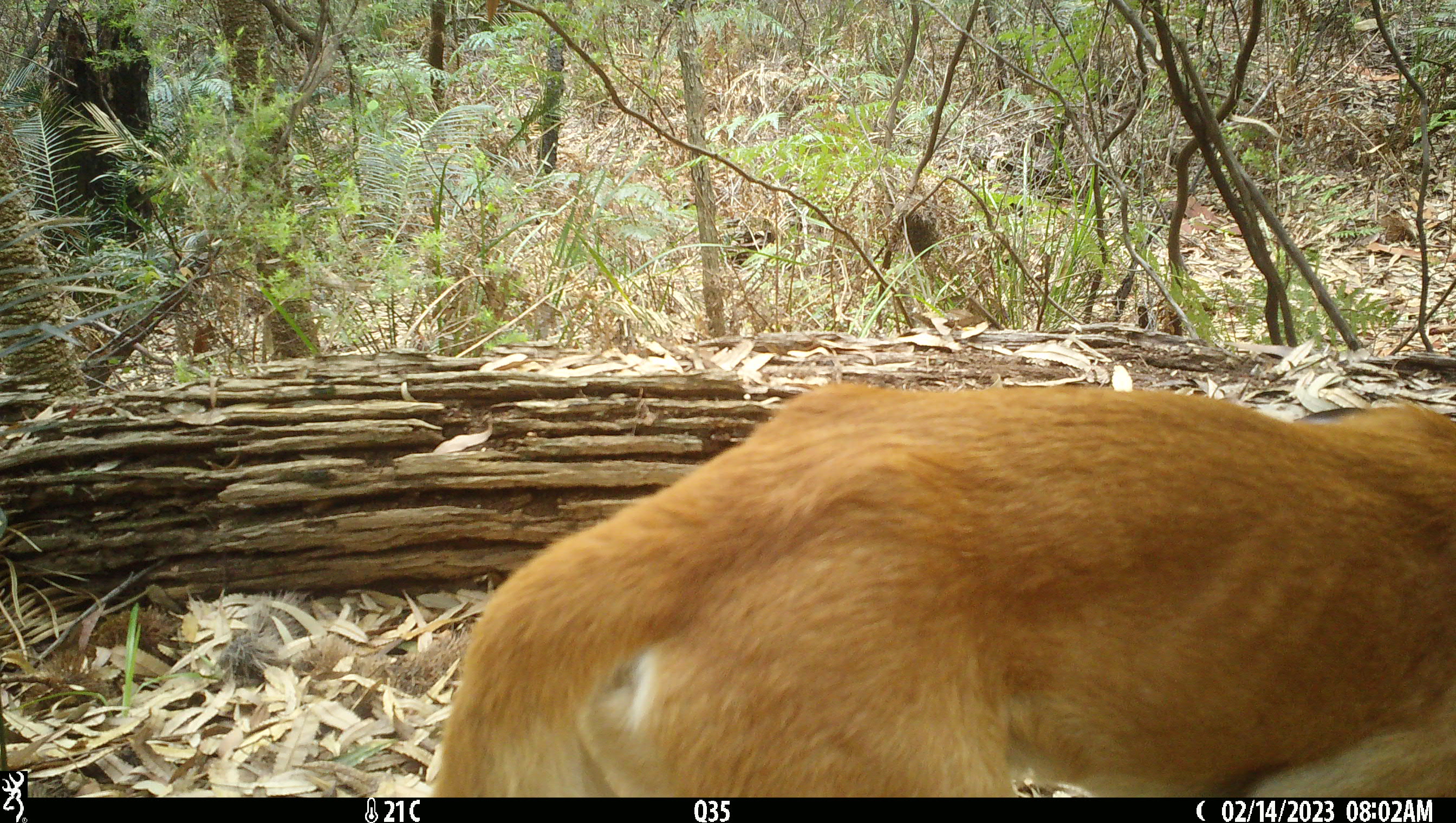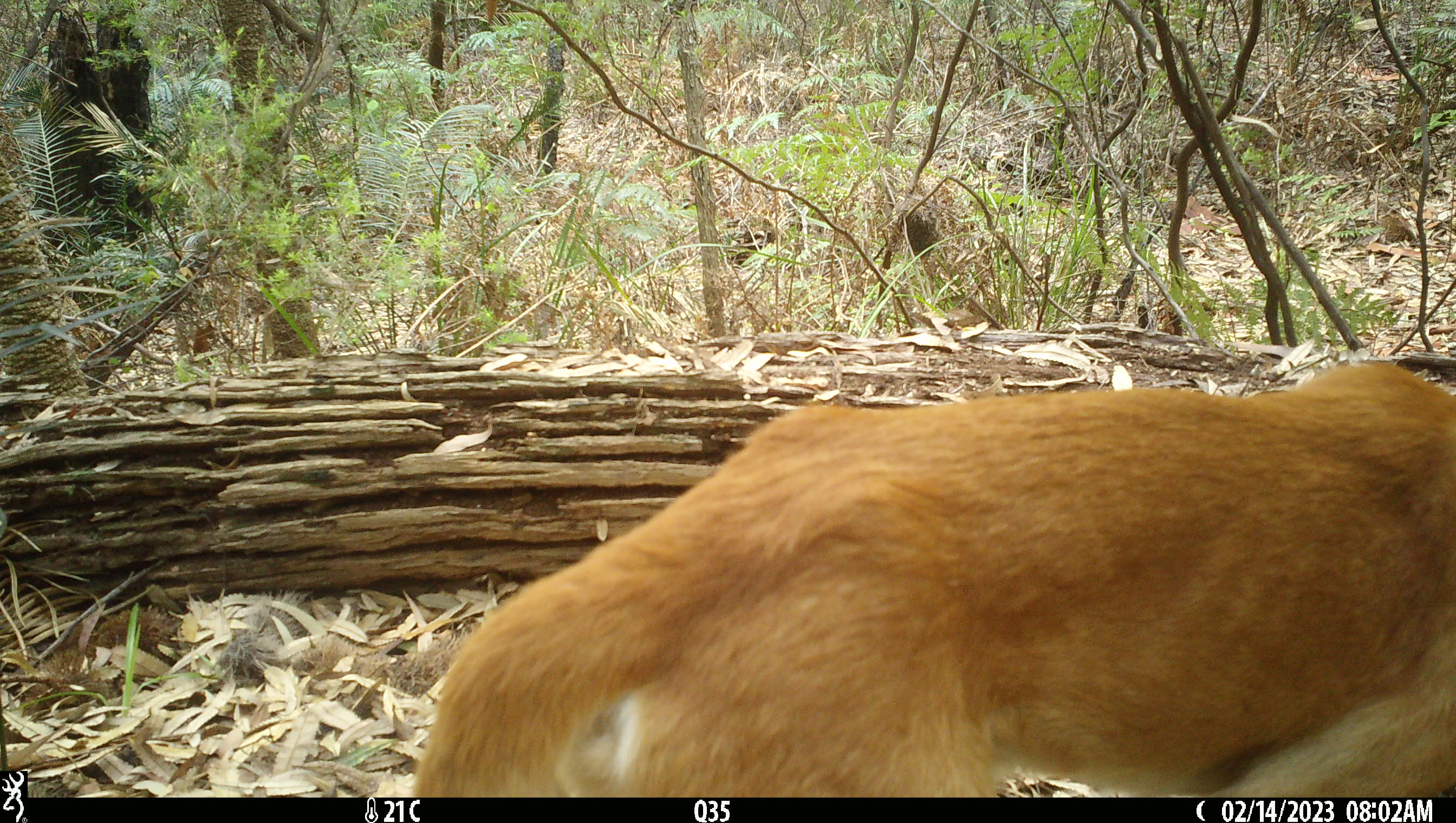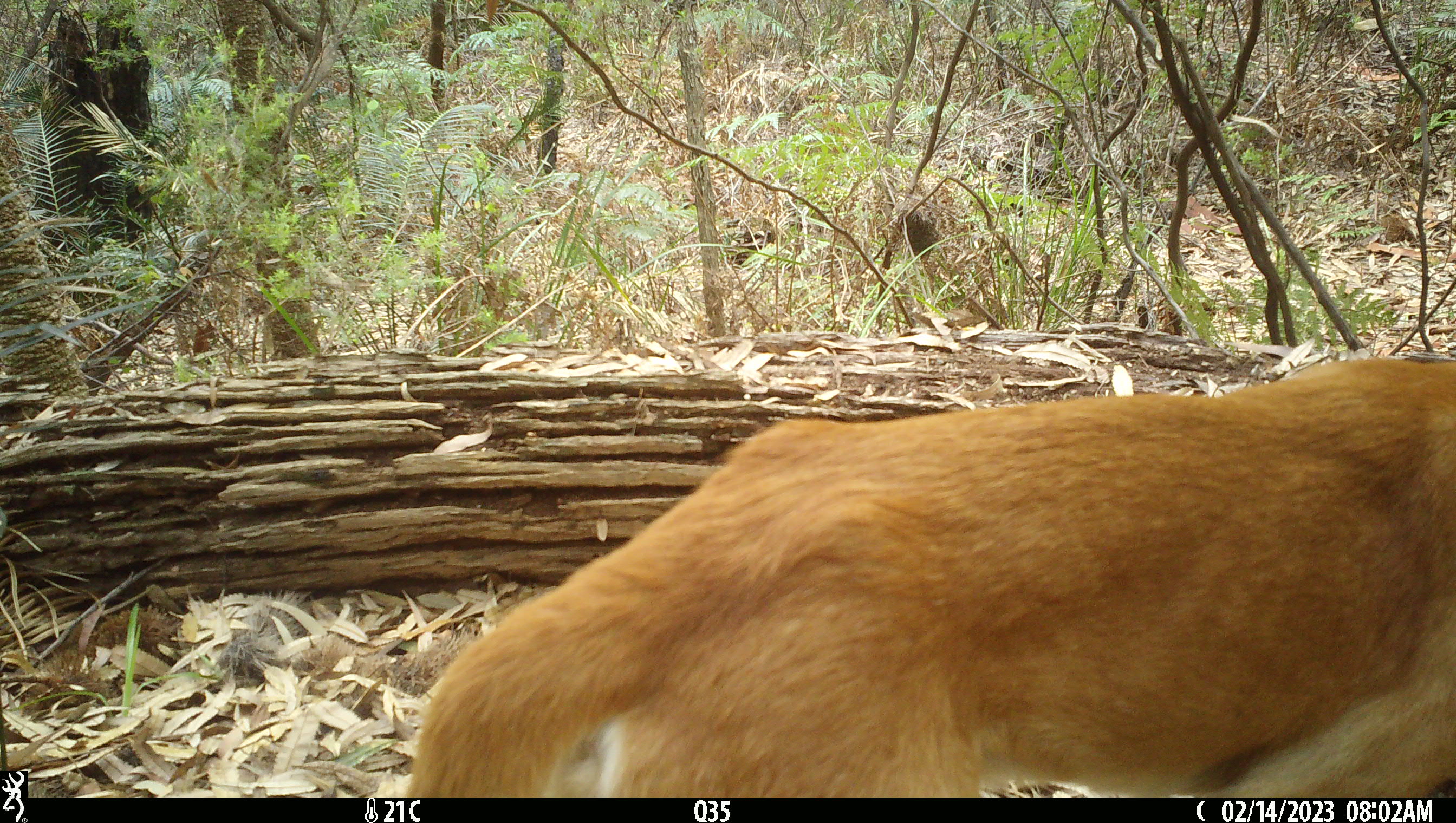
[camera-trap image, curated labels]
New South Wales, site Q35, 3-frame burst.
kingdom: Animalia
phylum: Chordata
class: Mammalia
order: Carnivora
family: Canidae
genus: Canis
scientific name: Canis familiaris dingo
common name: dingo